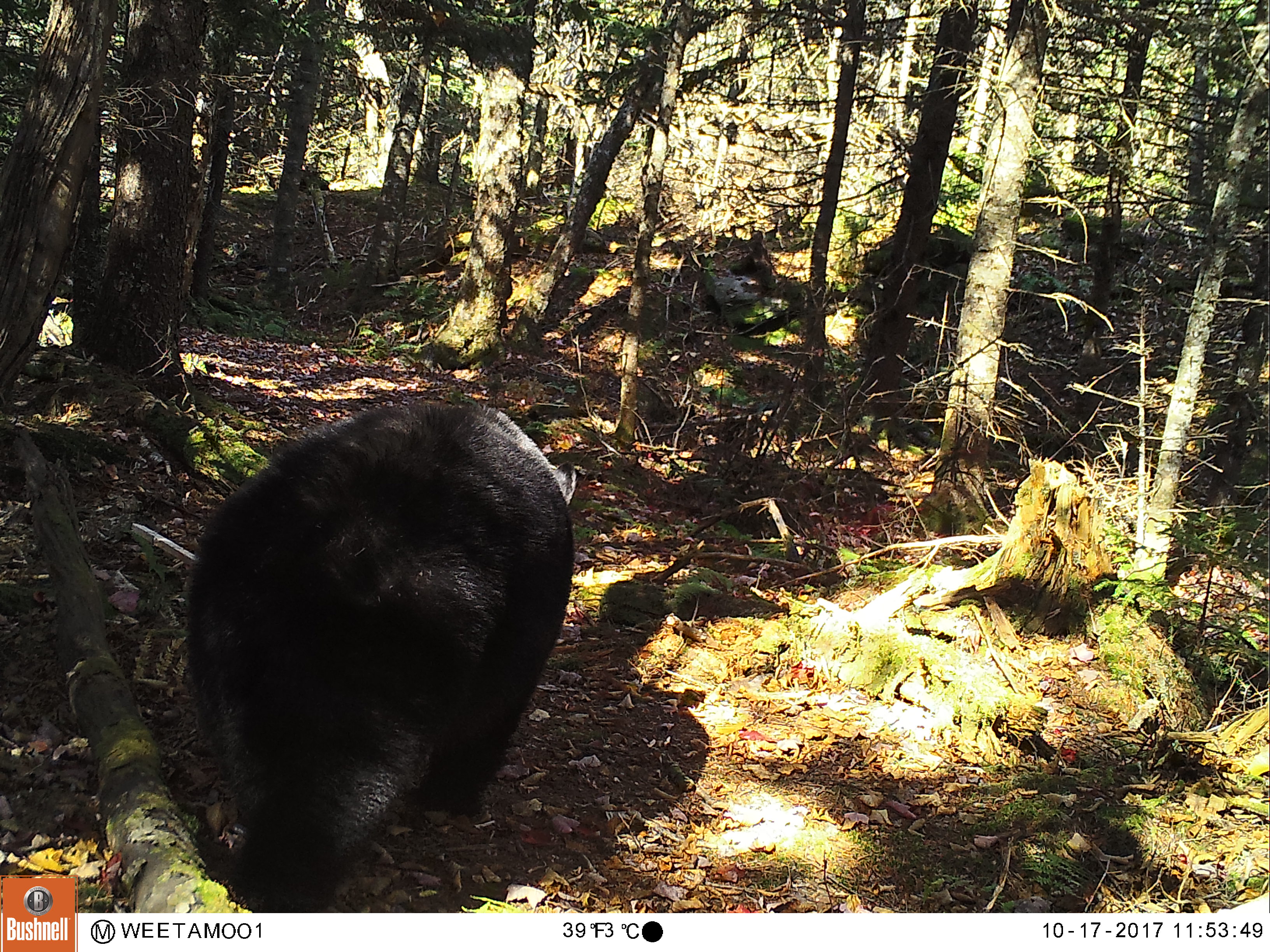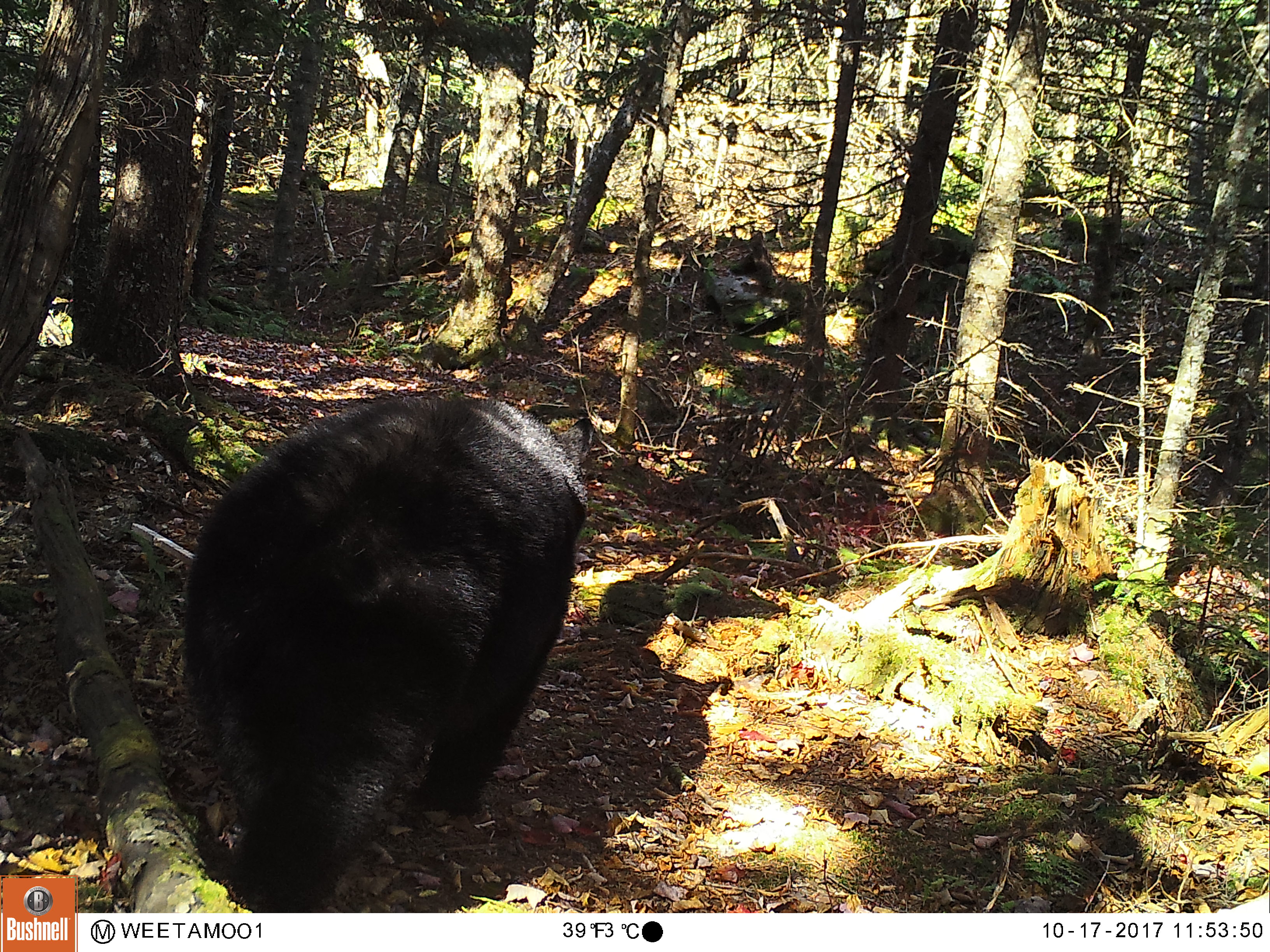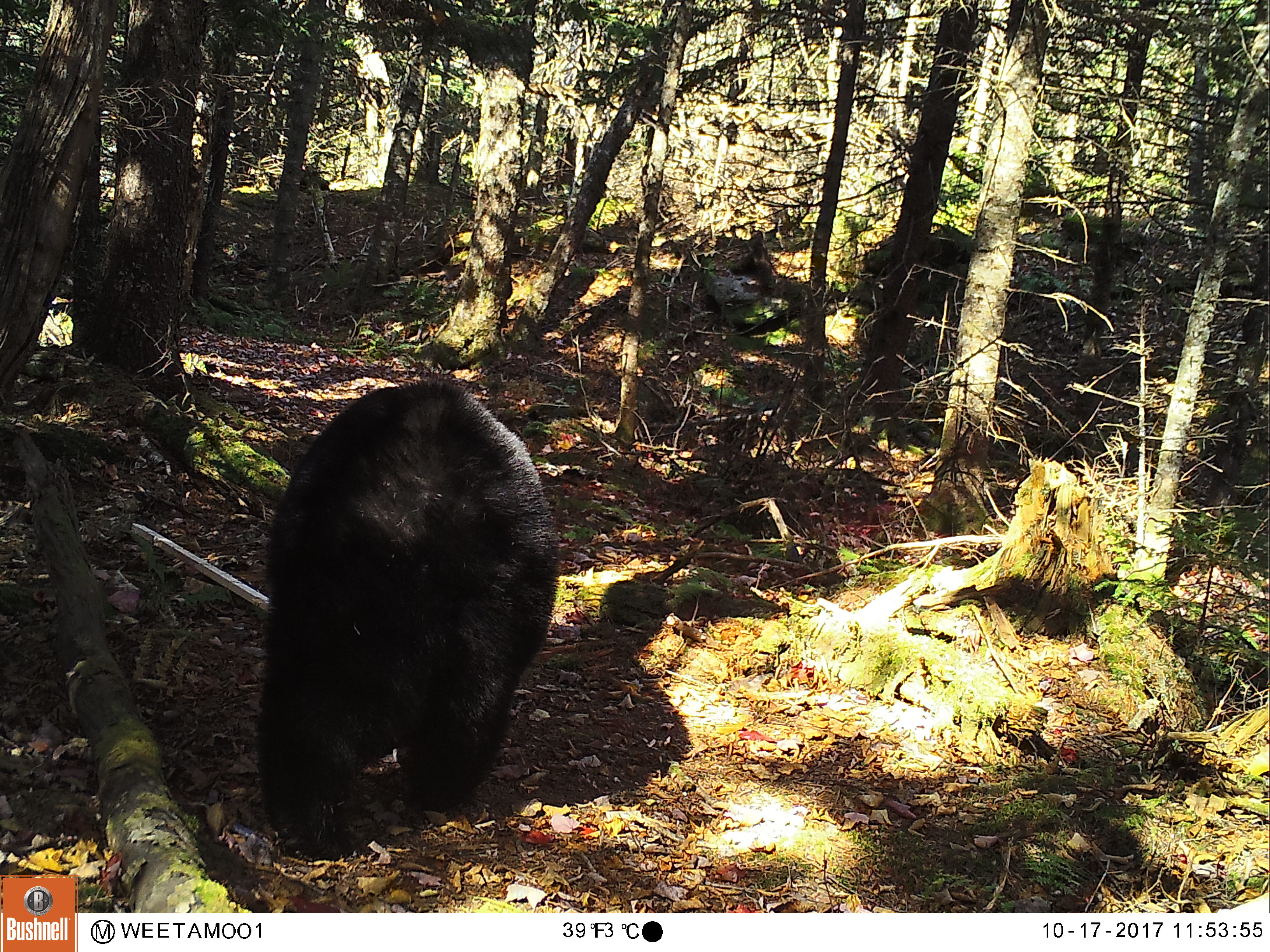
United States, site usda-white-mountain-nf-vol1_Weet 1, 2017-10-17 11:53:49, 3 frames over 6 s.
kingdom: Animalia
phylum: Chordata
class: Mammalia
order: Carnivora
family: Ursidae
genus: Ursus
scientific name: Ursus americanus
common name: black bear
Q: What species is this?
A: Black bear (Ursus americanus).